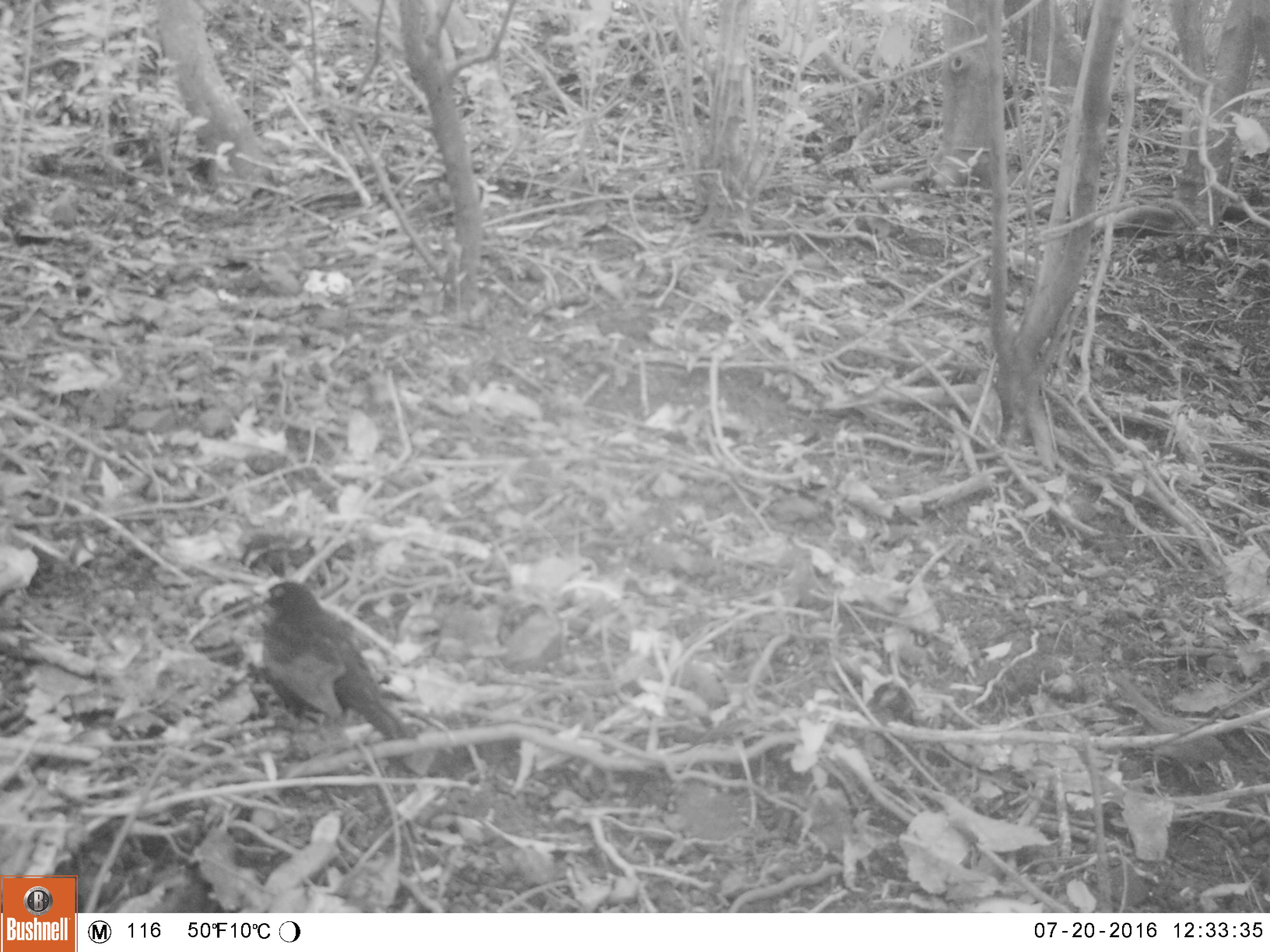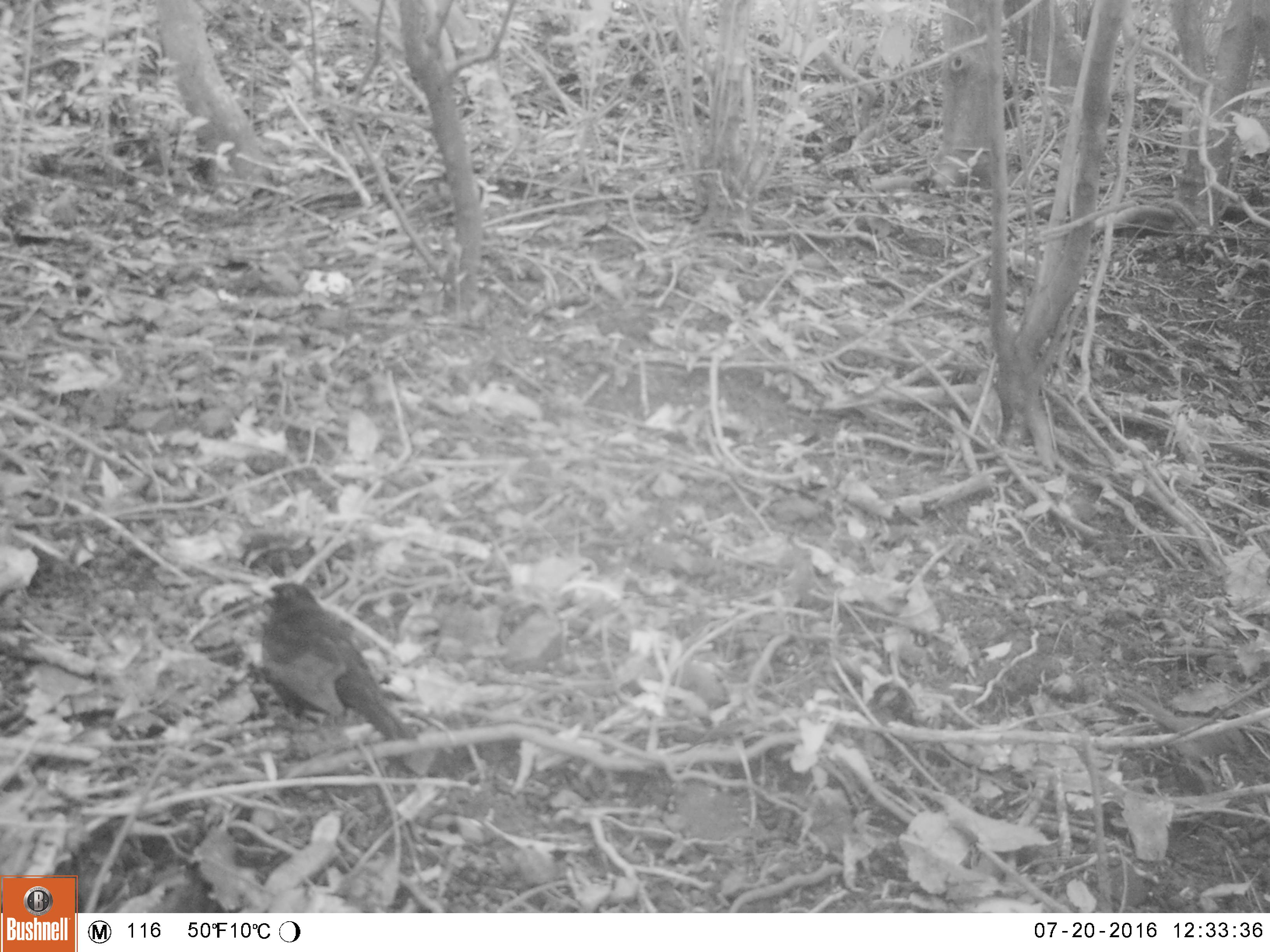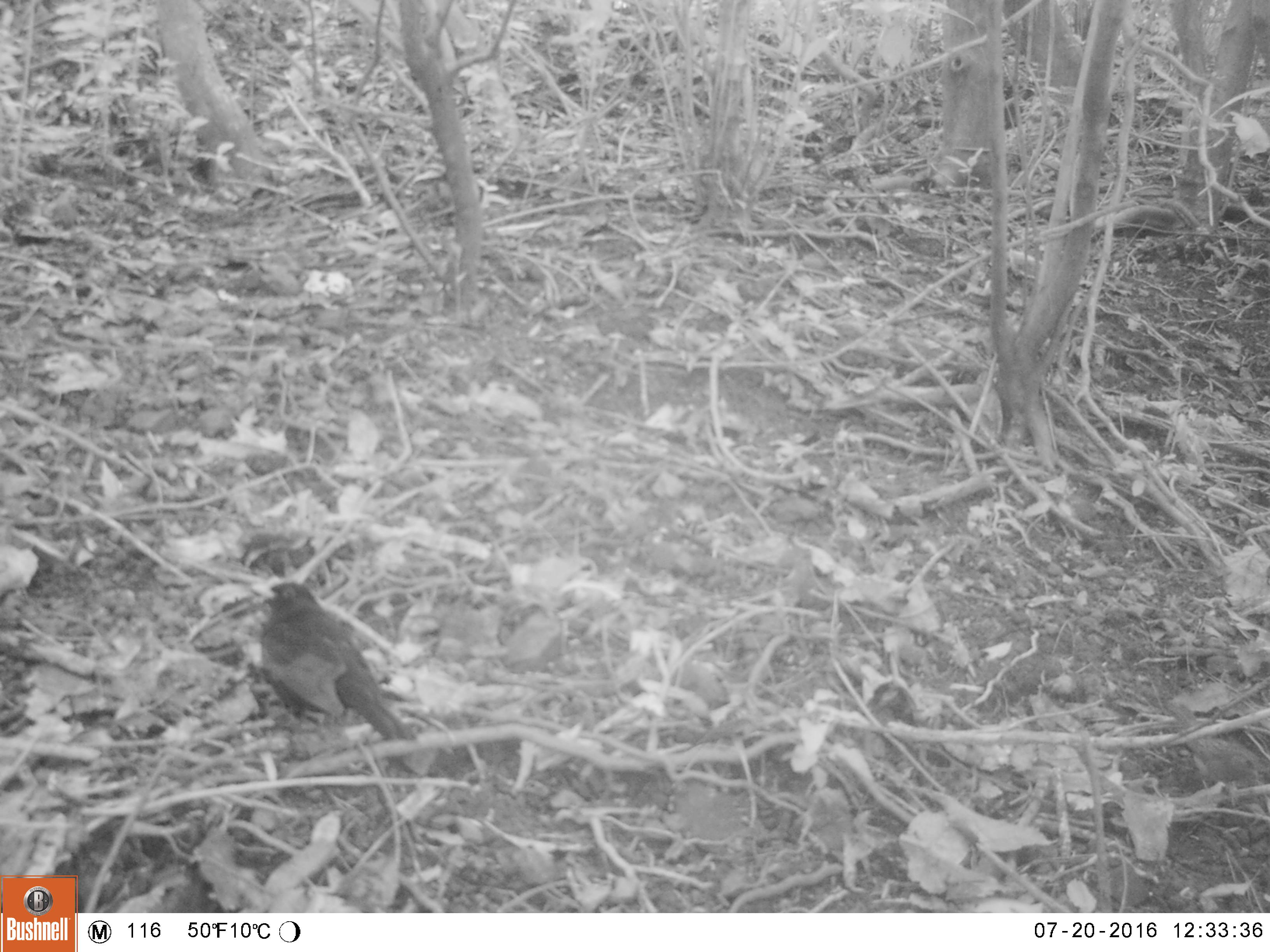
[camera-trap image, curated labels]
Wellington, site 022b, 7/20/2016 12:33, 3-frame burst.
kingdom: Animalia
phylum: Chordata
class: Aves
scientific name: Aves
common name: bird